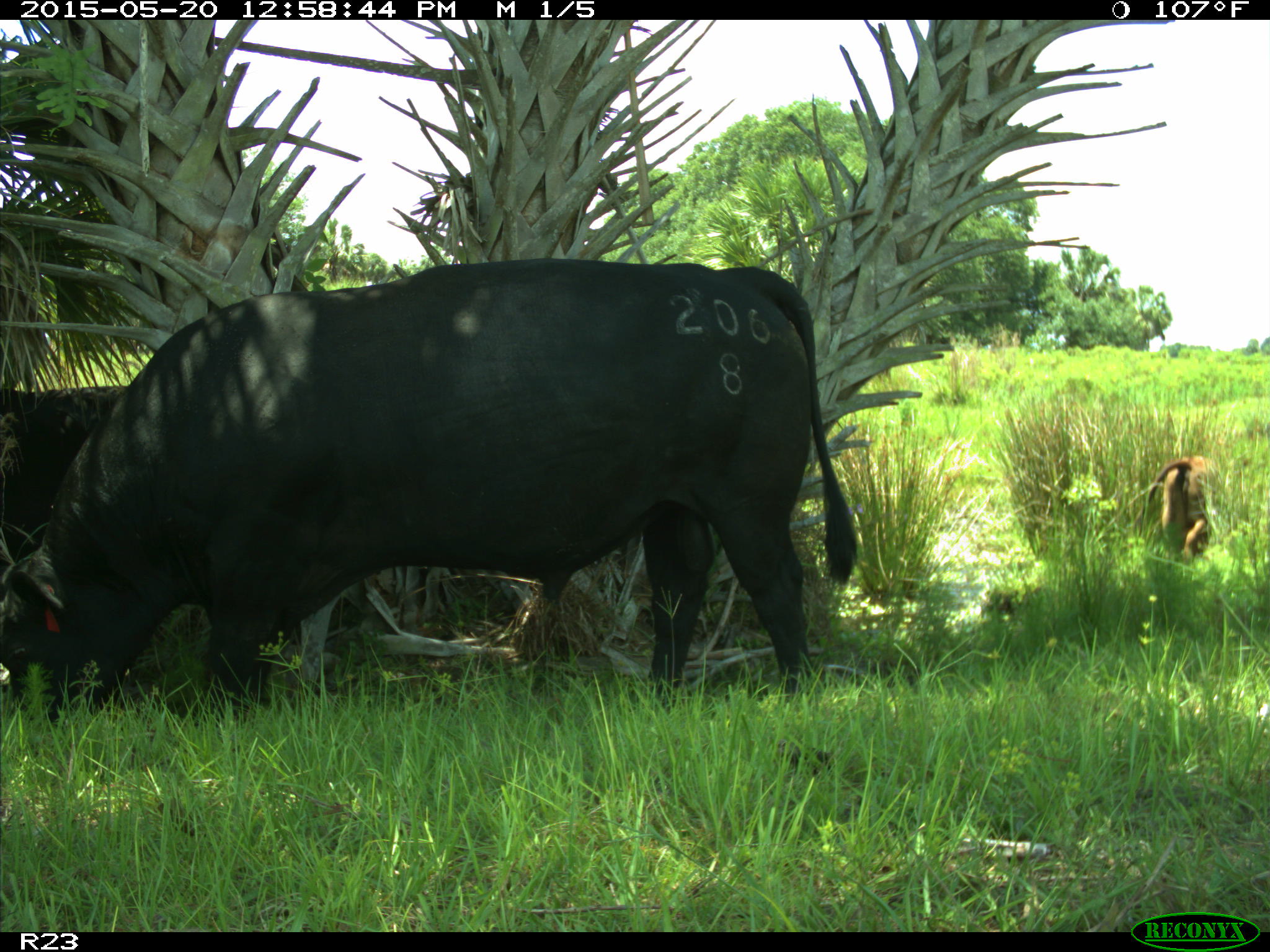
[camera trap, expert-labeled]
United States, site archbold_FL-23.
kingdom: Animalia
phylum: Chordata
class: Mammalia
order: Artiodactyla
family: Bovidae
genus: Bos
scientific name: Bos taurus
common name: domestic cow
Bos taurus (domestic cow).